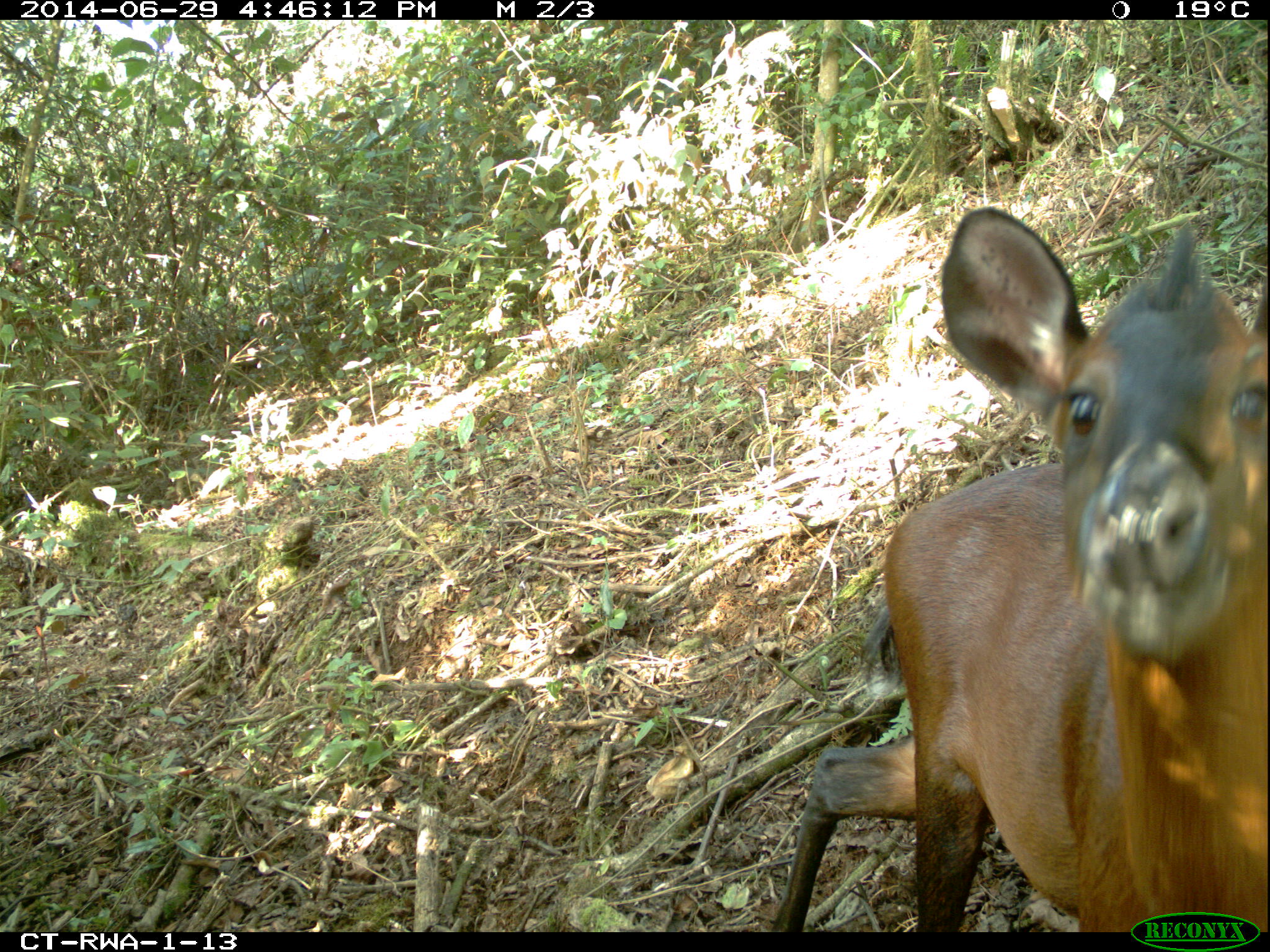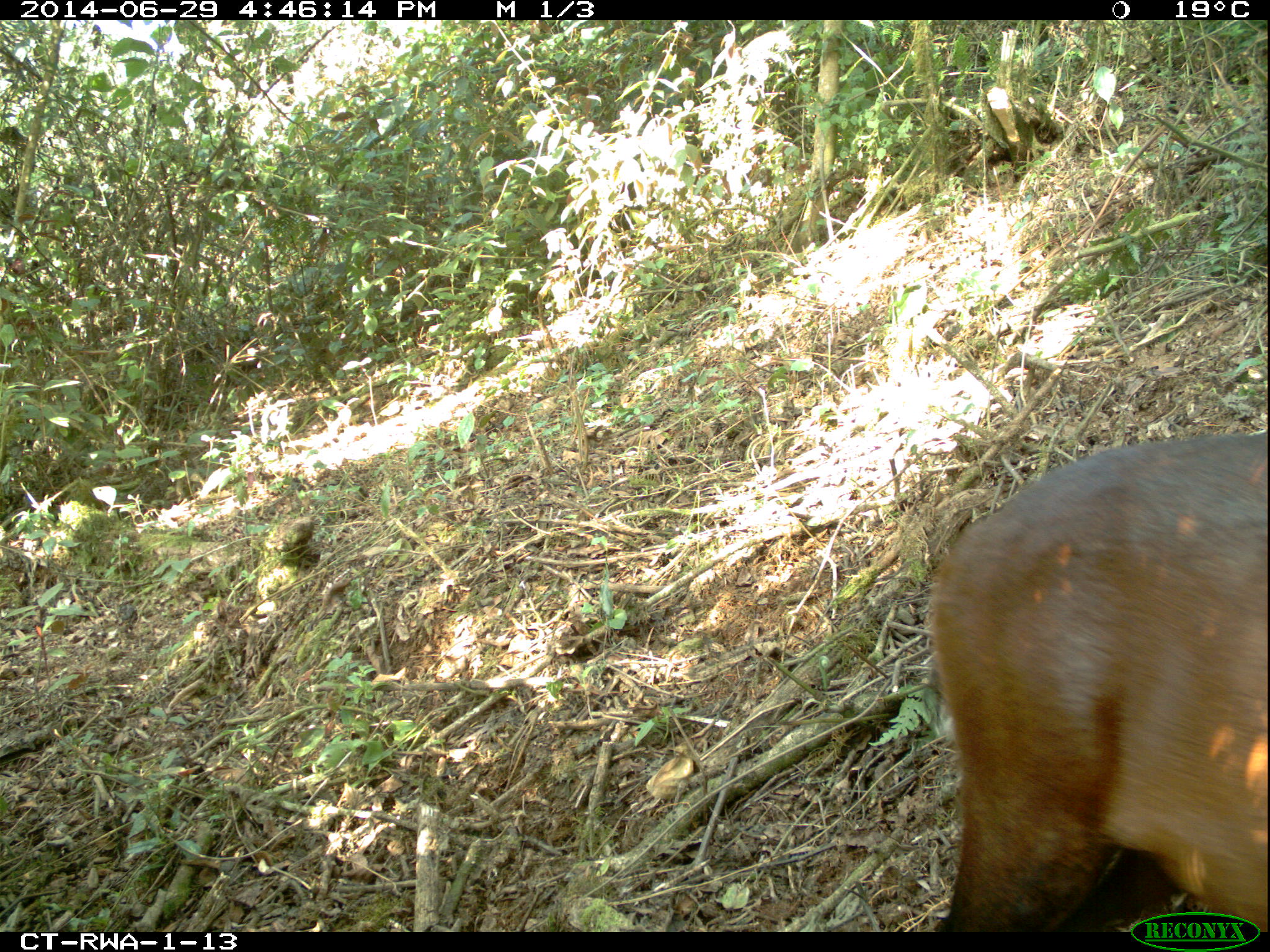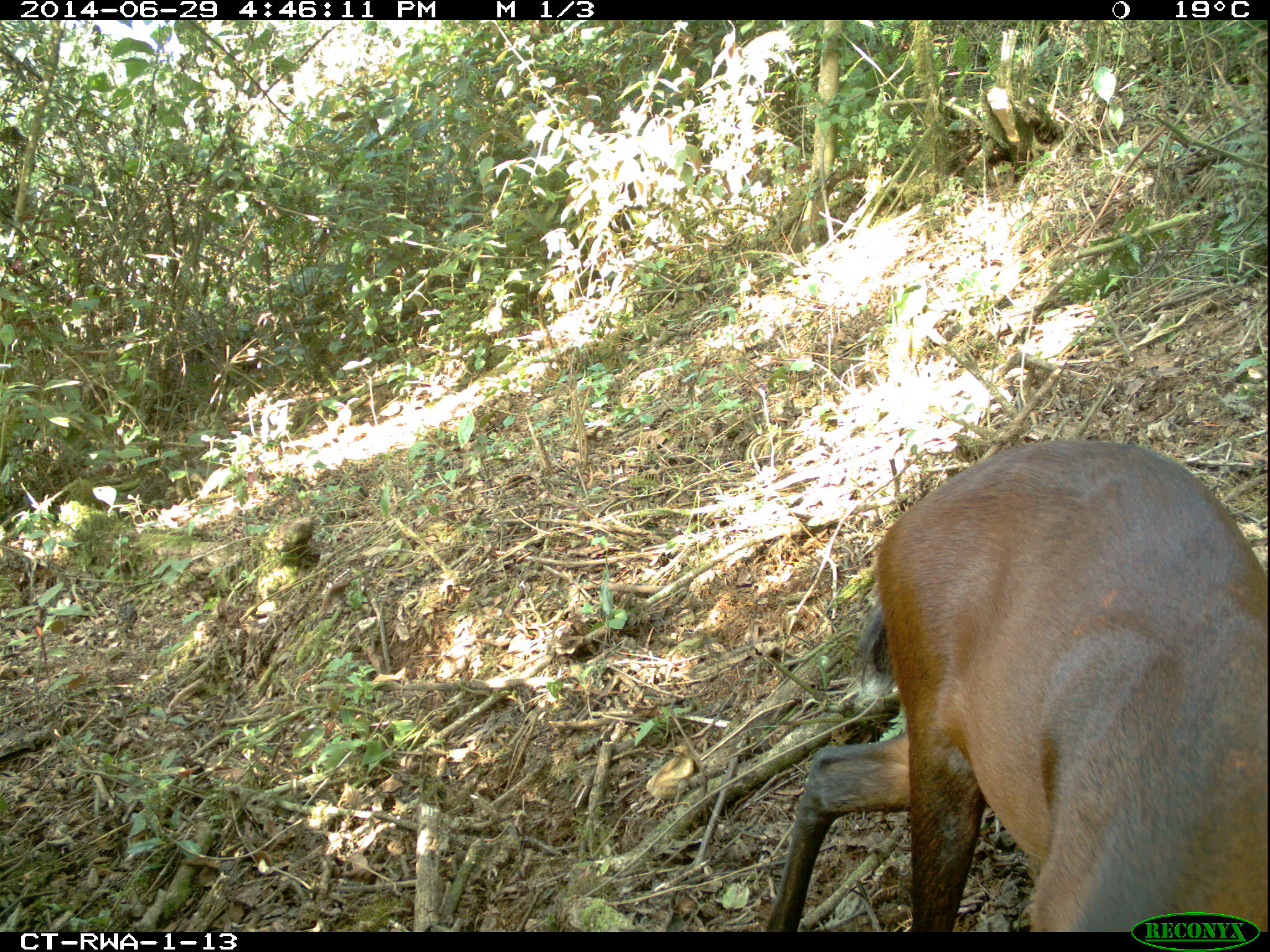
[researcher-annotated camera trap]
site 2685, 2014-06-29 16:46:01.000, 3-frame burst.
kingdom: Animalia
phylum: Chordata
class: Mammalia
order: Artiodactyla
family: Bovidae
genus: Cephalophus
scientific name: Cephalophus nigrifrons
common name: black-fronted duiker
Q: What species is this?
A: Cephalophus nigrifrons (black-fronted duiker).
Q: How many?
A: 1.